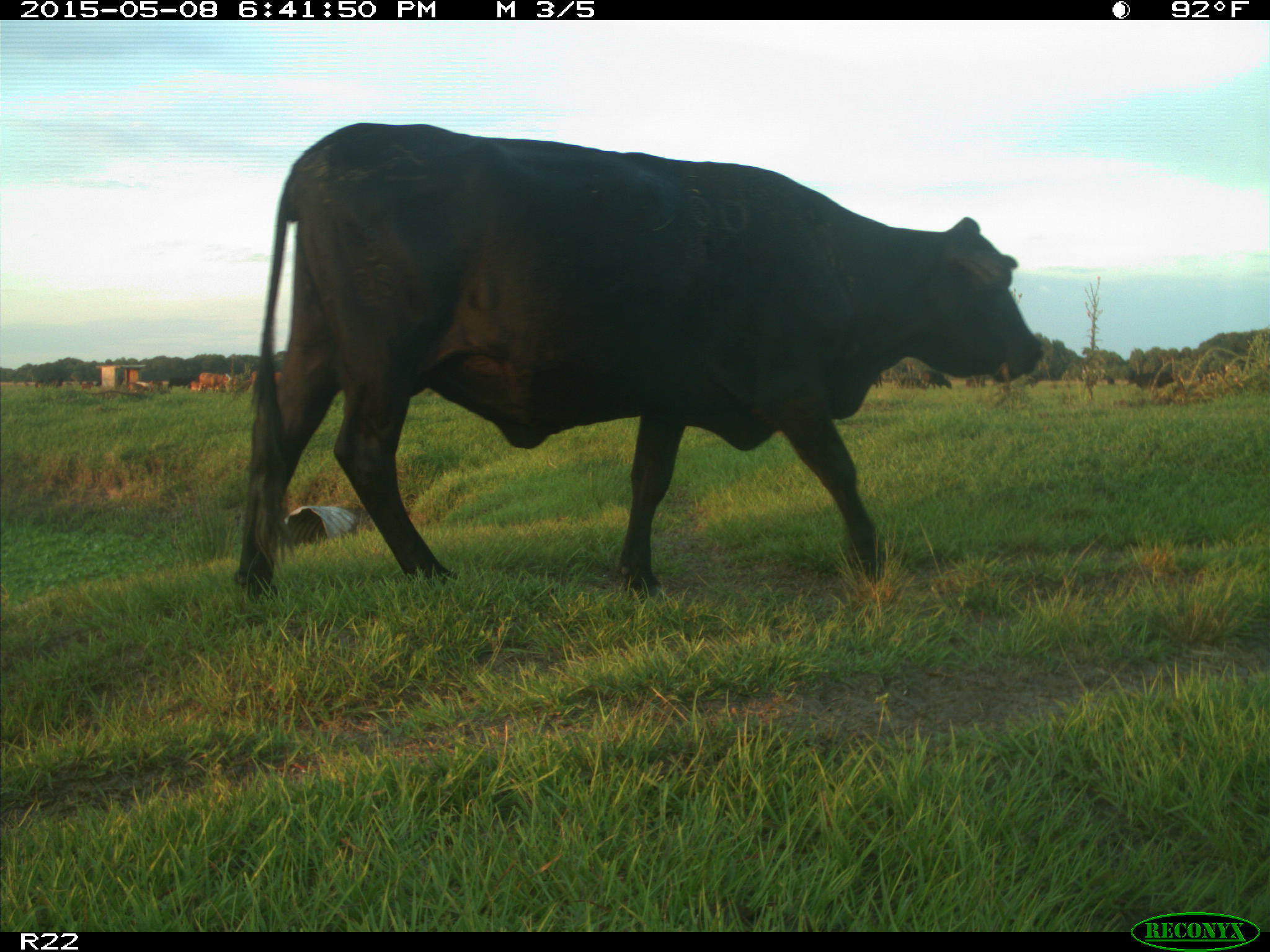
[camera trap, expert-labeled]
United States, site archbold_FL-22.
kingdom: Animalia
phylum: Chordata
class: Mammalia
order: Artiodactyla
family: Bovidae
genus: Bos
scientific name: Bos taurus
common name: domestic cow